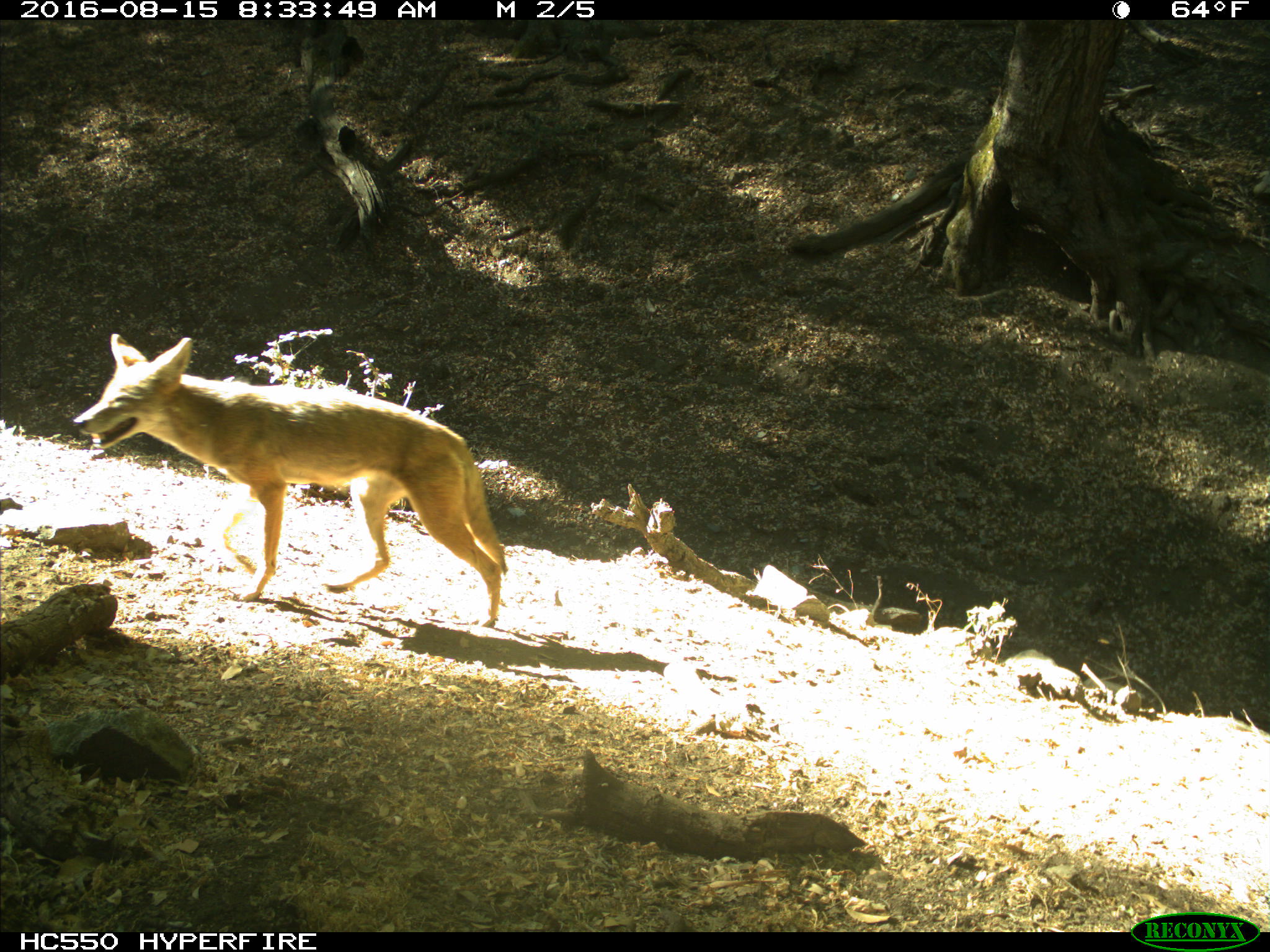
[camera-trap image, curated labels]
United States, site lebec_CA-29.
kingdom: Animalia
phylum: Chordata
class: Mammalia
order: Carnivora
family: Canidae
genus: Canis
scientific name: Canis latrans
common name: coyote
Canis latrans (coyote).